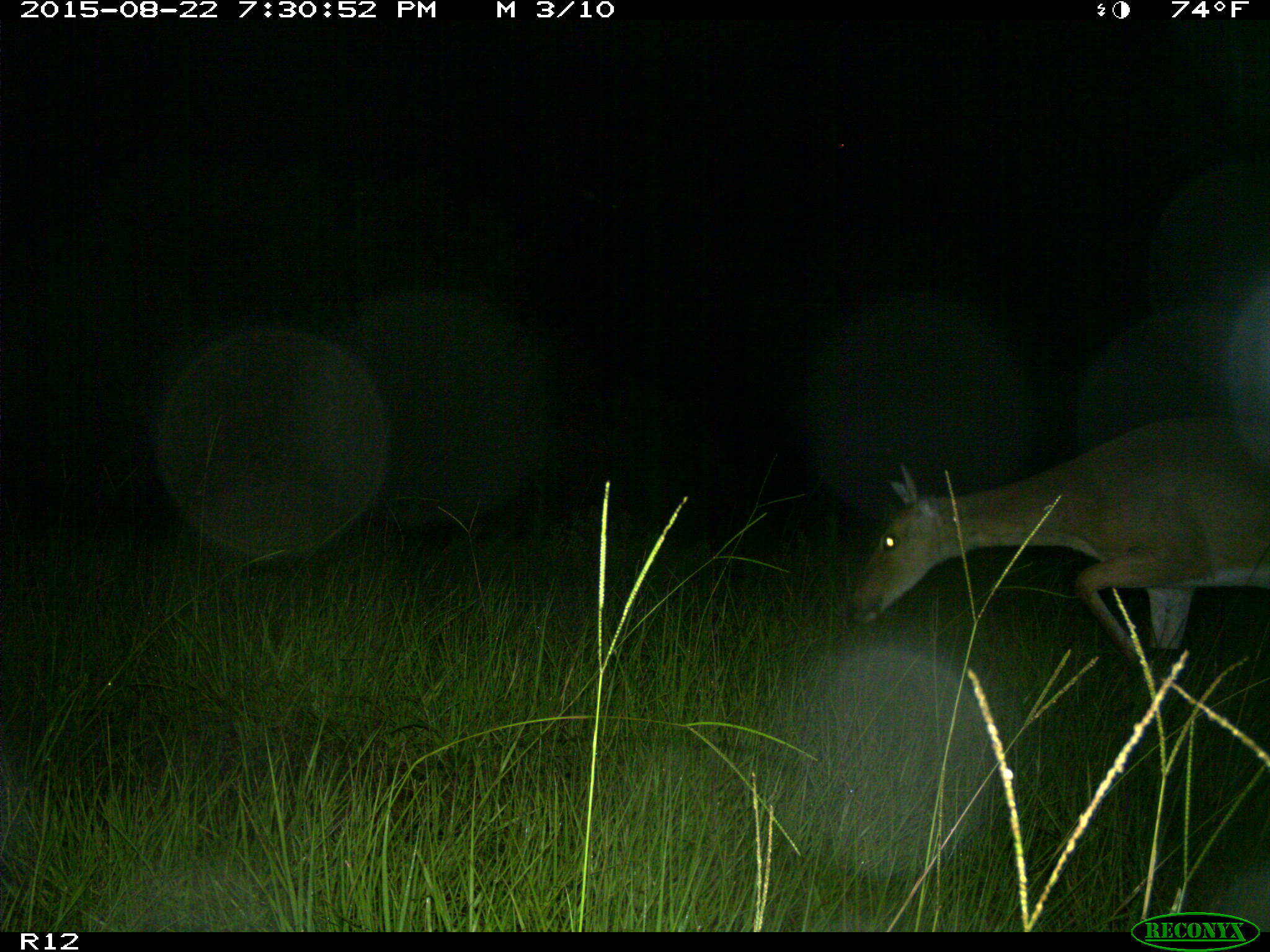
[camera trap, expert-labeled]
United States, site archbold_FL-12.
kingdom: Animalia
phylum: Chordata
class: Mammalia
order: Artiodactyla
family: Cervidae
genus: Odocoileus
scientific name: Odocoileus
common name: deer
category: unidentified deer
Unidentified deer (deer) (Odocoileus).